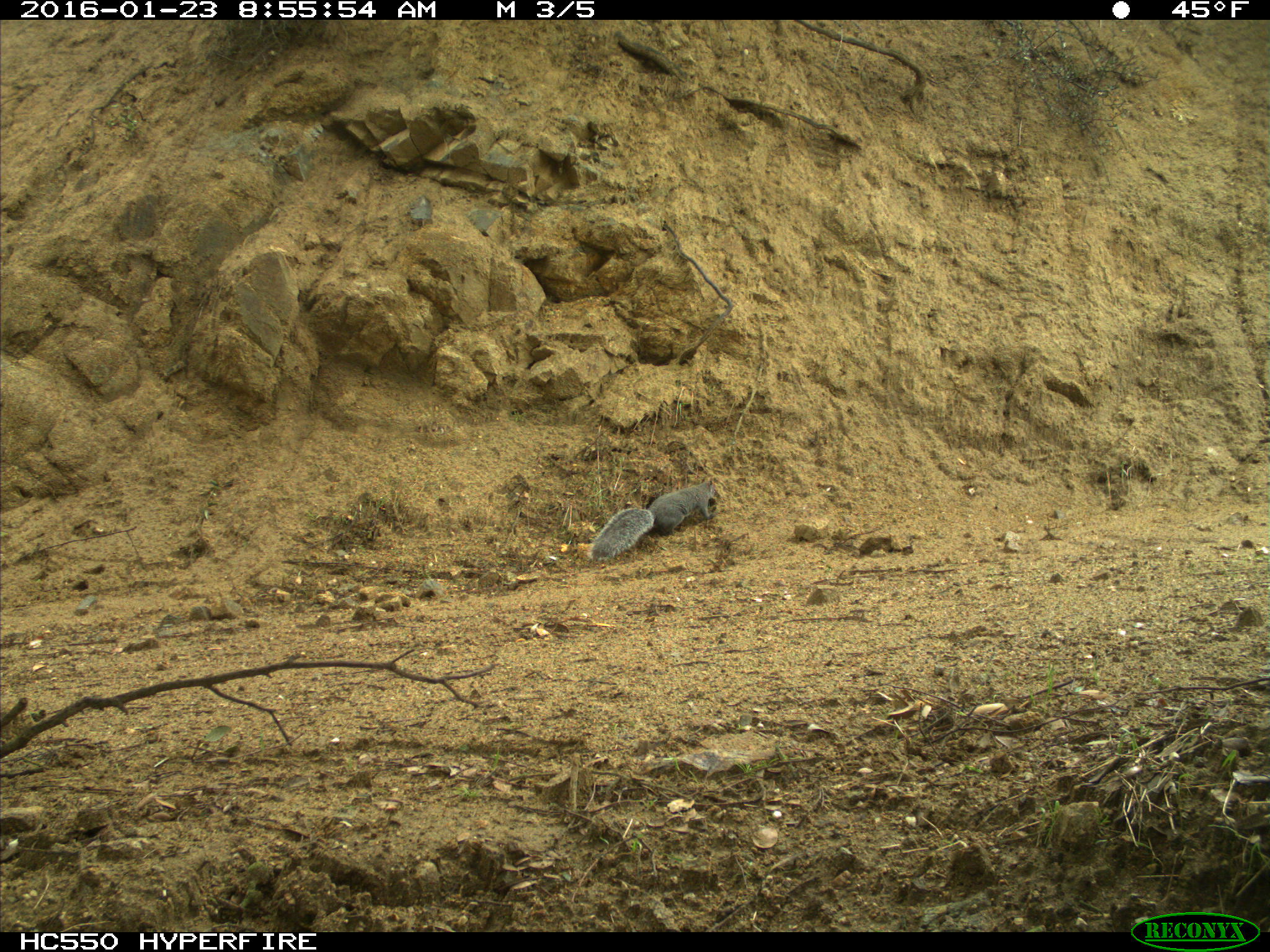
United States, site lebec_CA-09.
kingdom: Animalia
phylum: Chordata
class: Mammalia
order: Rodentia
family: Sciuridae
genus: Sciurus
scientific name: Sciurus carolinensis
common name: eastern gray squirrel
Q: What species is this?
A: Sciurus carolinensis (eastern gray squirrel).